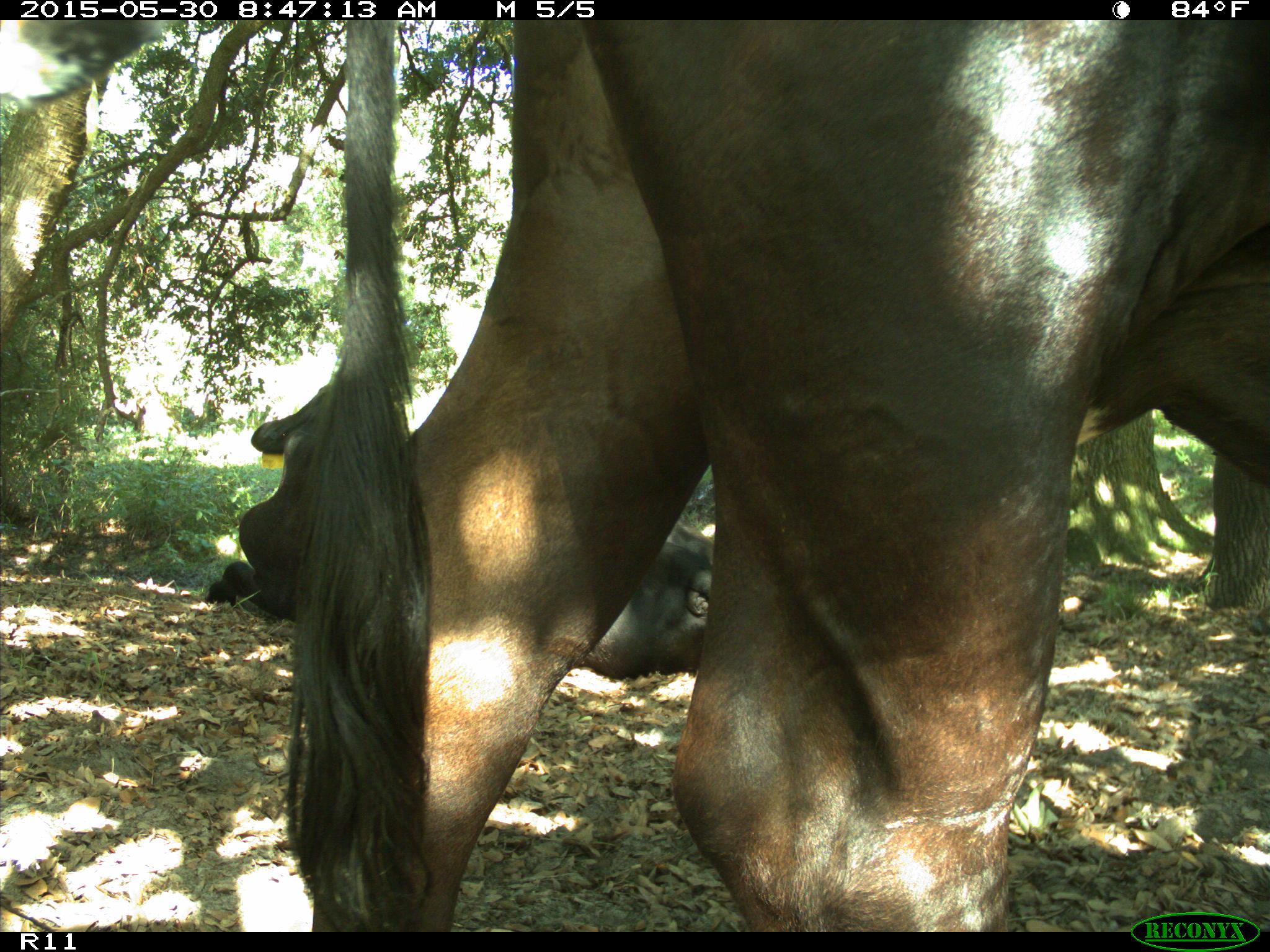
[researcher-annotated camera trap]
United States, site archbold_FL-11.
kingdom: Animalia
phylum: Chordata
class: Mammalia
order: Artiodactyla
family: Bovidae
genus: Bos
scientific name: Bos taurus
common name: domestic cow